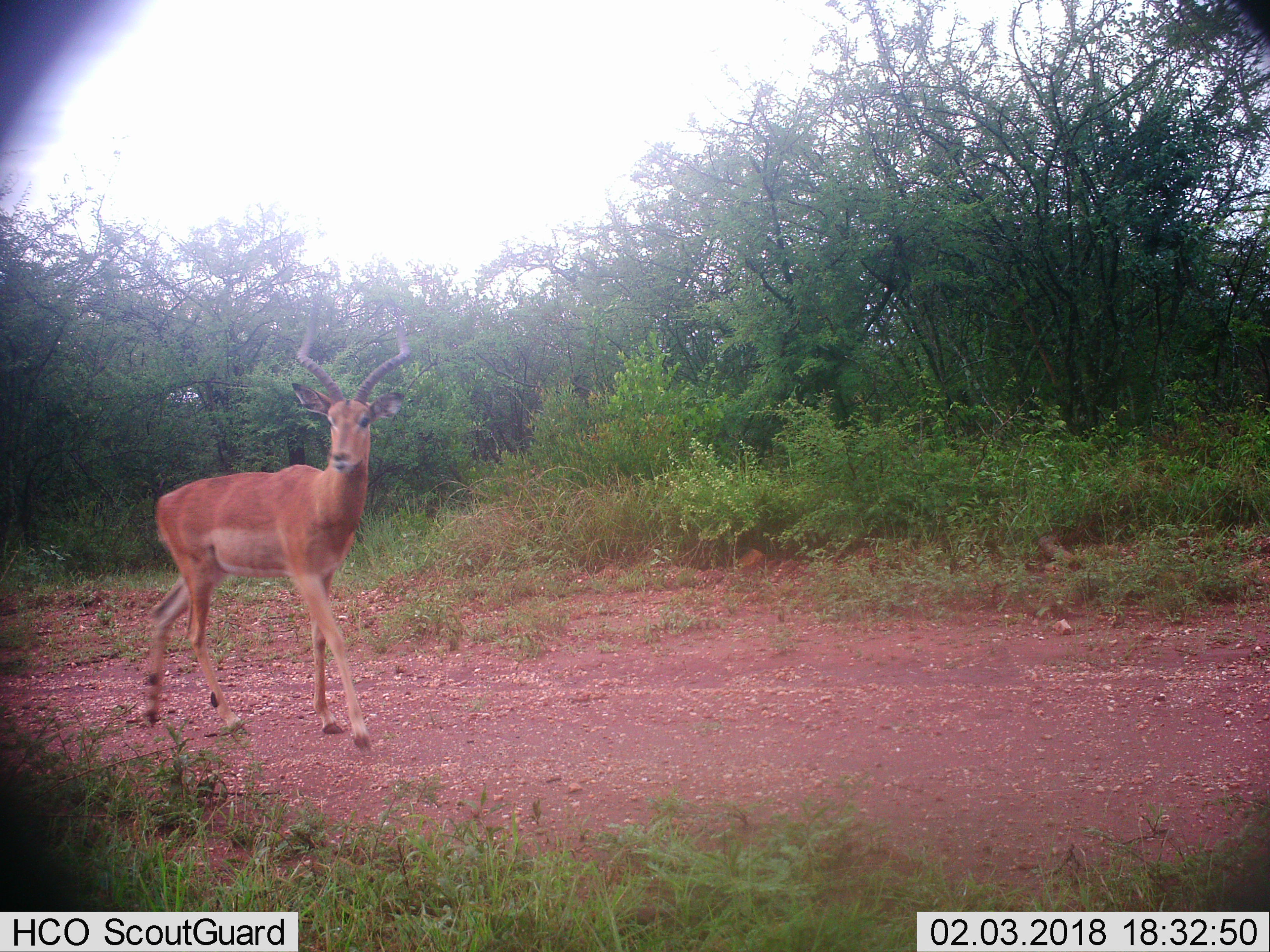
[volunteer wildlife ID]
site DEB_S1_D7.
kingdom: Animalia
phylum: Chordata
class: Mammalia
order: Artiodactyla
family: Bovidae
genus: Aepyceros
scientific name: Aepyceros melampus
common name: impala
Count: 1.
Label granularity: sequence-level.